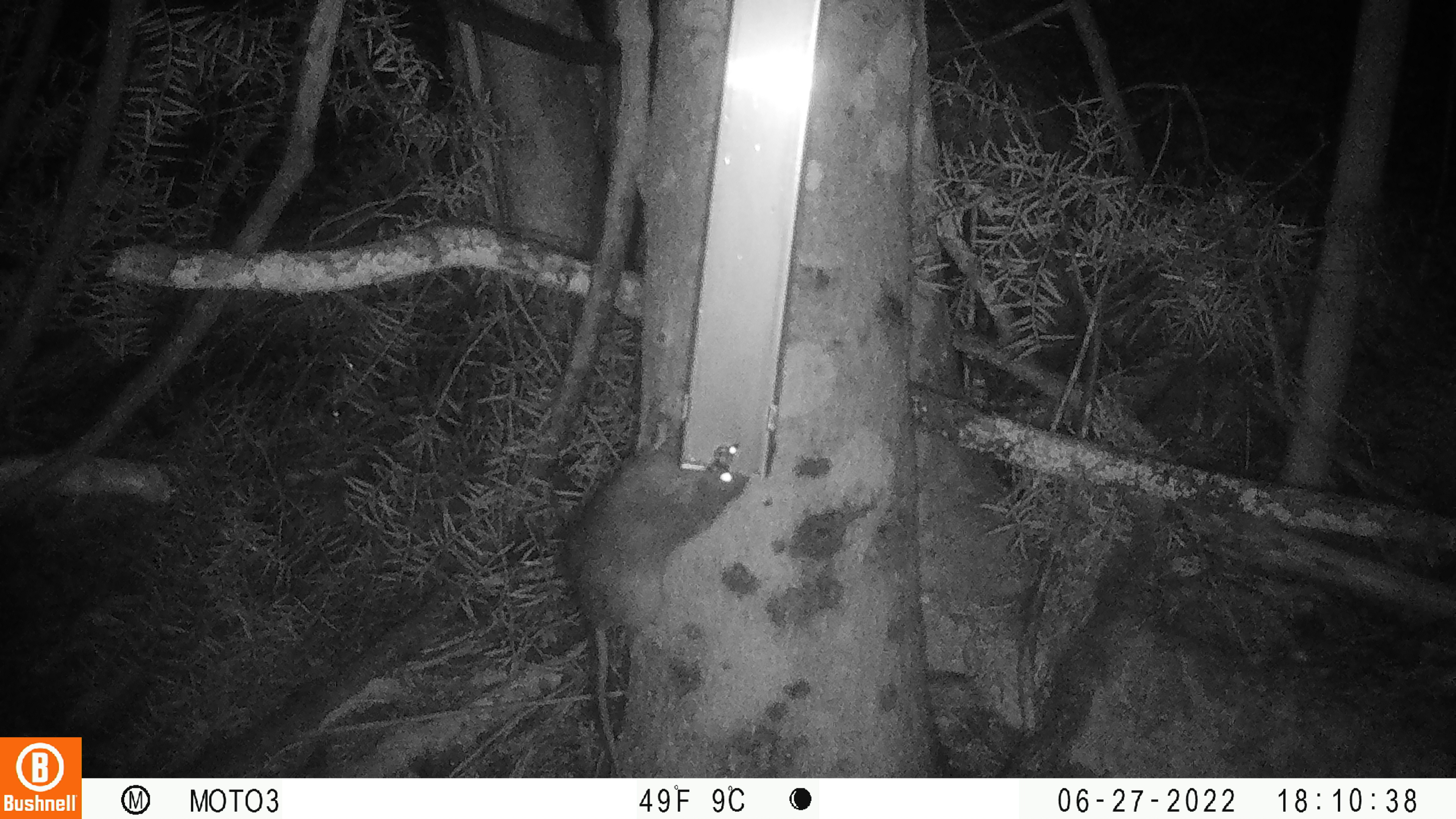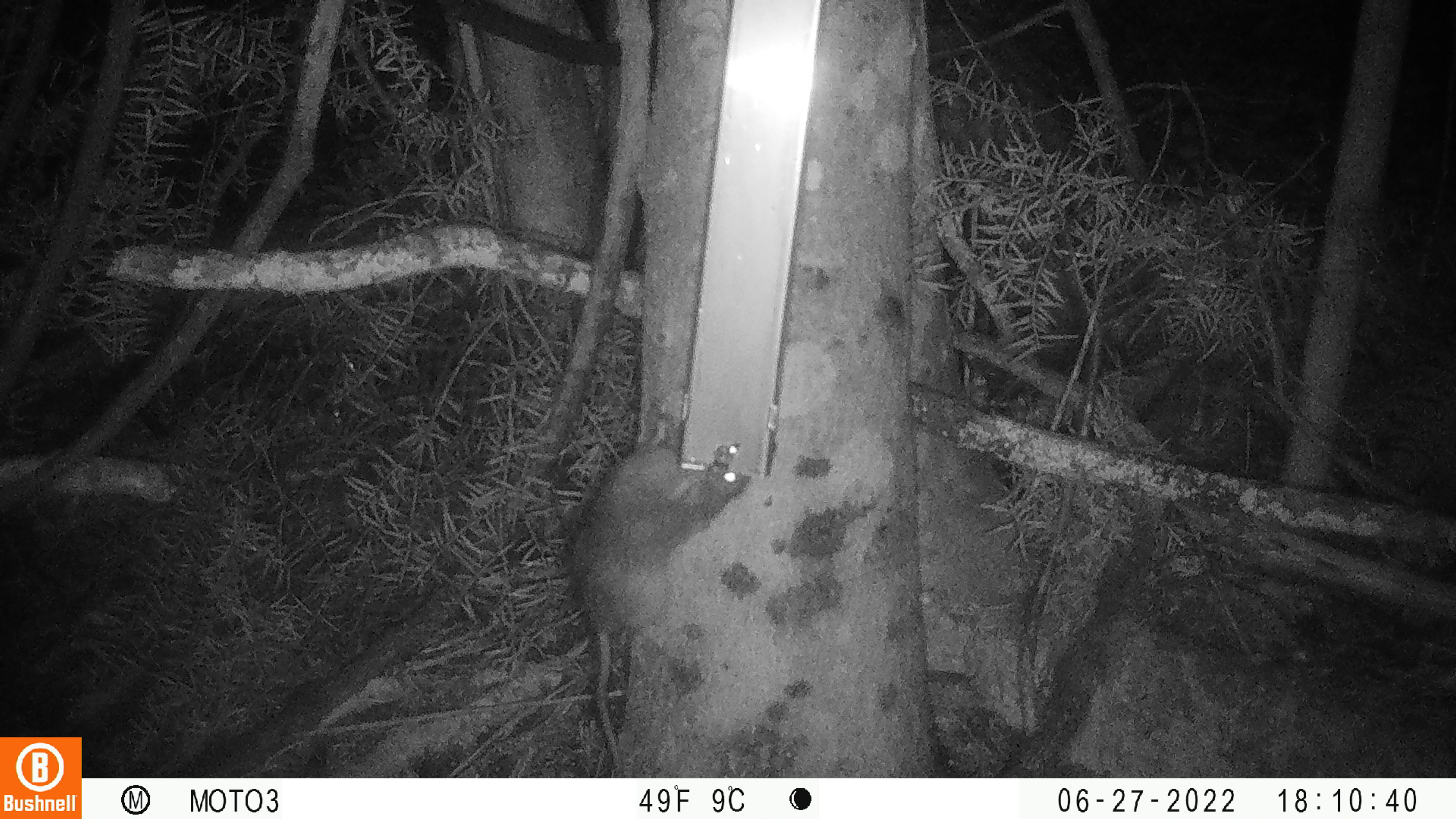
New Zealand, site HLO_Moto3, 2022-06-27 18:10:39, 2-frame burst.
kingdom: Animalia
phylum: Chordata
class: Mammalia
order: Rodentia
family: Muridae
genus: Rattus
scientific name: Rattus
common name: rat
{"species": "rat (Rattus)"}